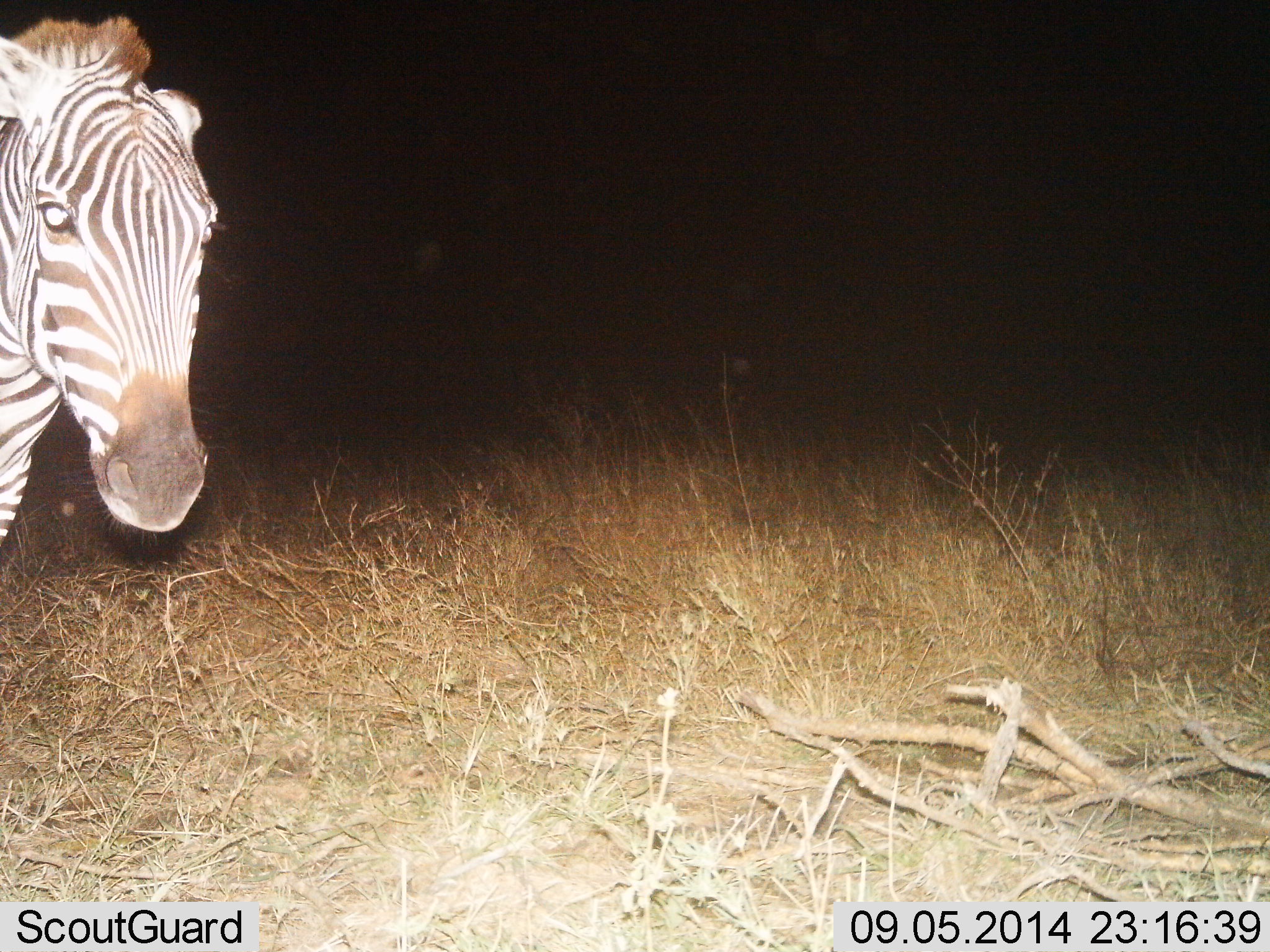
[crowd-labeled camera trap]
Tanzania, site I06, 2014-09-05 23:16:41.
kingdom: Animalia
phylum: Chordata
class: Mammalia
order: Perissodactyla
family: Equidae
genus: Equus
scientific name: Equus quagga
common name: plains zebra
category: zebra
Zebra (plains zebra) (Equus quagga), count 1. Behavior (volunteer vote fractions): standing 90%, resting 10%, moving 10%, interacting 10%. Young present (vote fraction): 0%. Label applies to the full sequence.